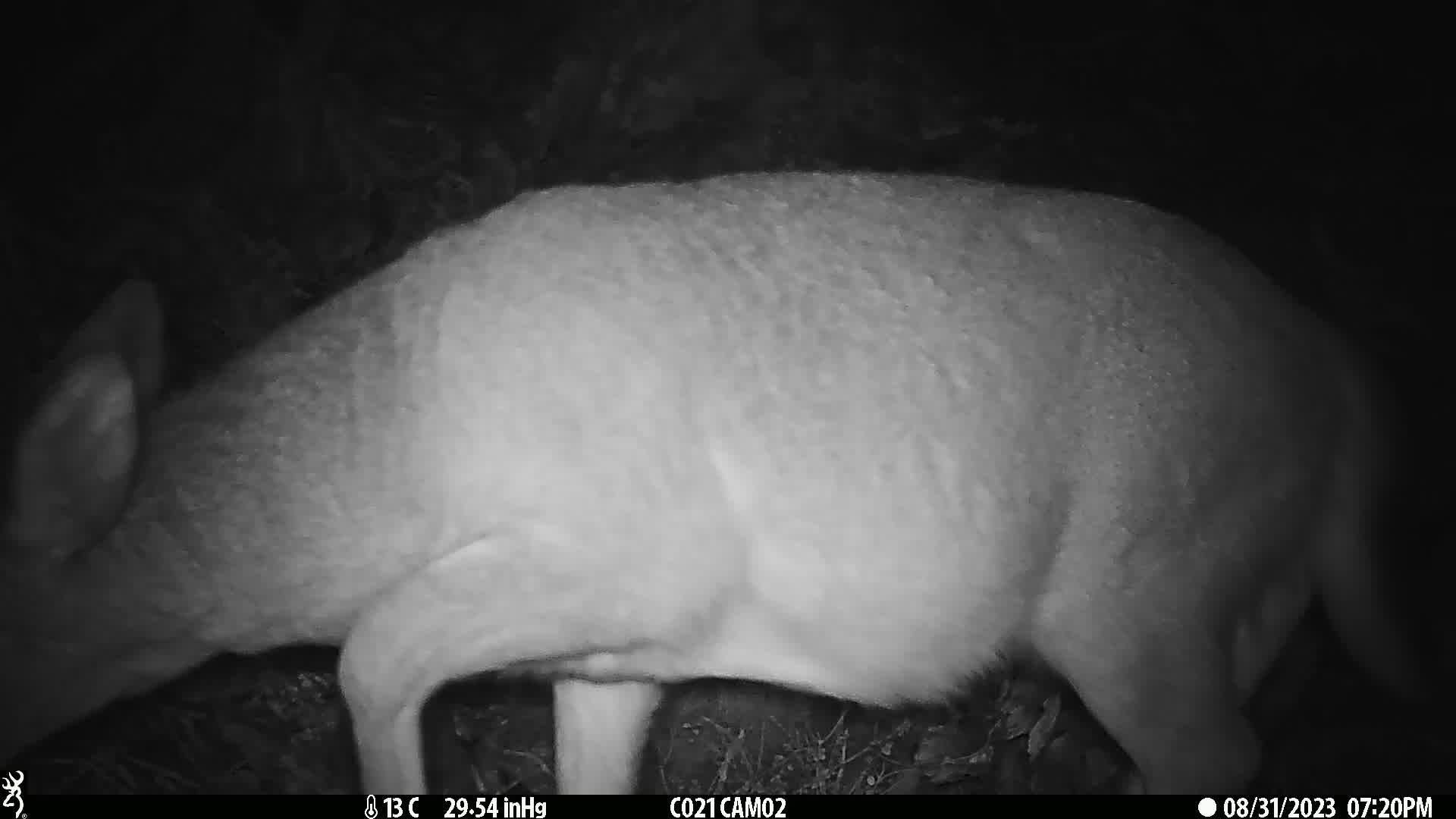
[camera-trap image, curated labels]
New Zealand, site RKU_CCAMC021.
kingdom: Animalia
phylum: Chordata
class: Mammalia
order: Artiodactyla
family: Cervidae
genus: Odocoileus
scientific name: Odocoileus virginianus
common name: white-tailed deer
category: white tailed deer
White tailed deer (white-tailed deer) (Odocoileus virginianus).